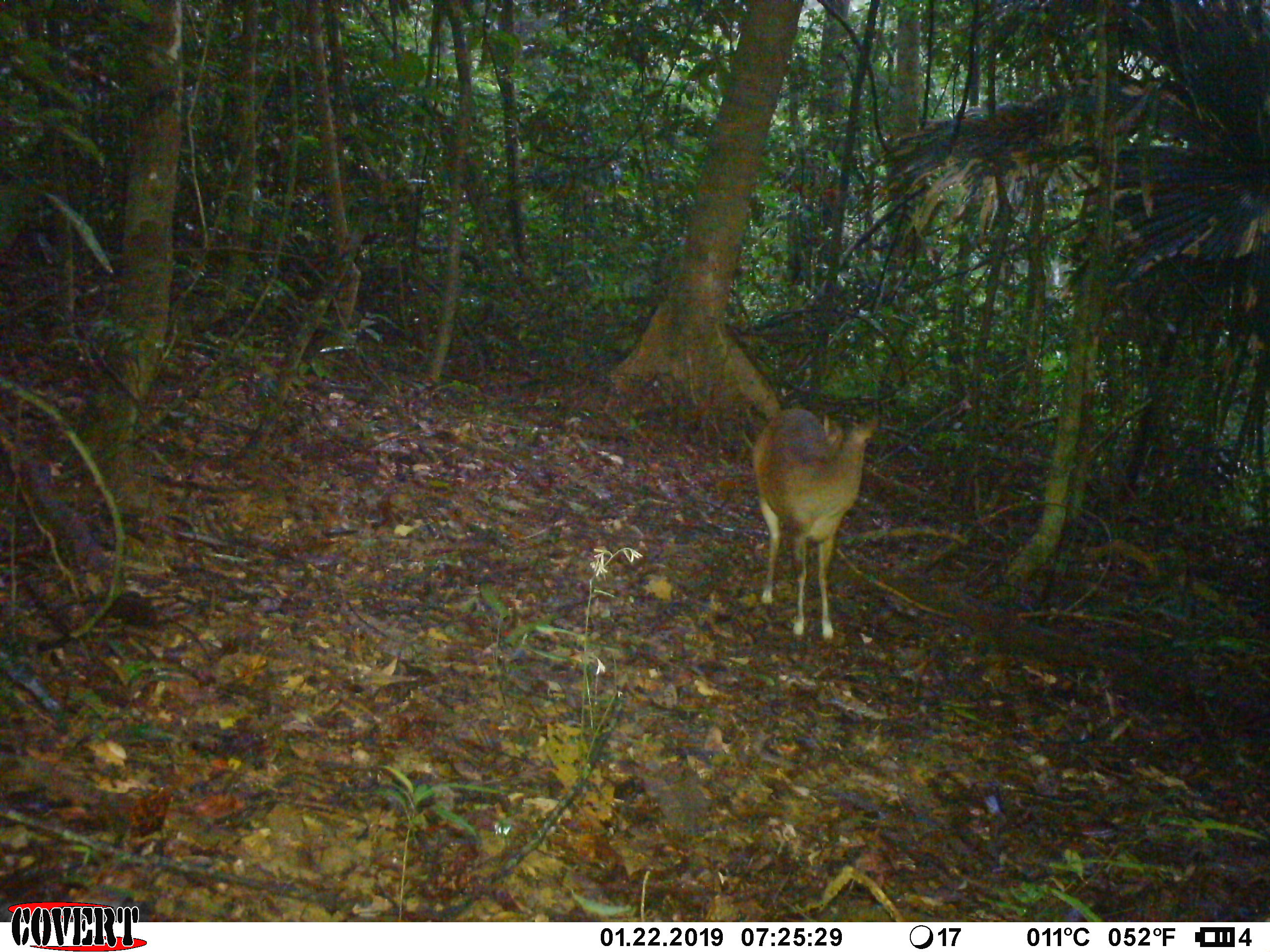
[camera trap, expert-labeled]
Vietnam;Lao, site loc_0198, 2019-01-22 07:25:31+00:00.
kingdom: Animalia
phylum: Chordata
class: Mammalia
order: Artiodactyla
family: Cervidae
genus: Muntiacus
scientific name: Muntiacus vuquangensis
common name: large-antlered muntjac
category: large antlered muntjac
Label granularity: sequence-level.